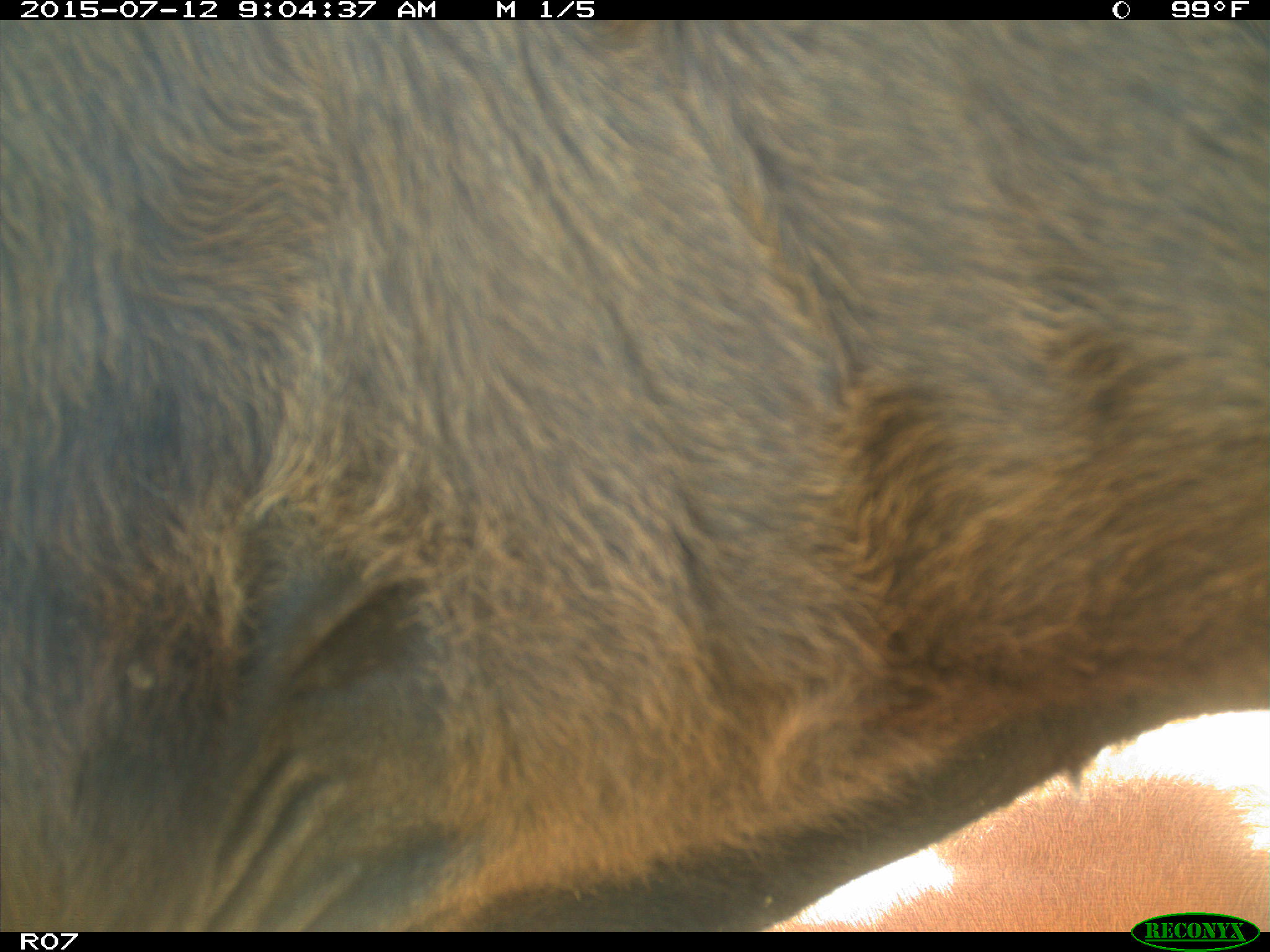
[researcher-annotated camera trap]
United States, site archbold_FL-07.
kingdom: Animalia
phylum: Chordata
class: Mammalia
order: Artiodactyla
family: Bovidae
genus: Bos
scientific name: Bos taurus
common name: domestic cow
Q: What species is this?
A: Bos taurus (domestic cow).